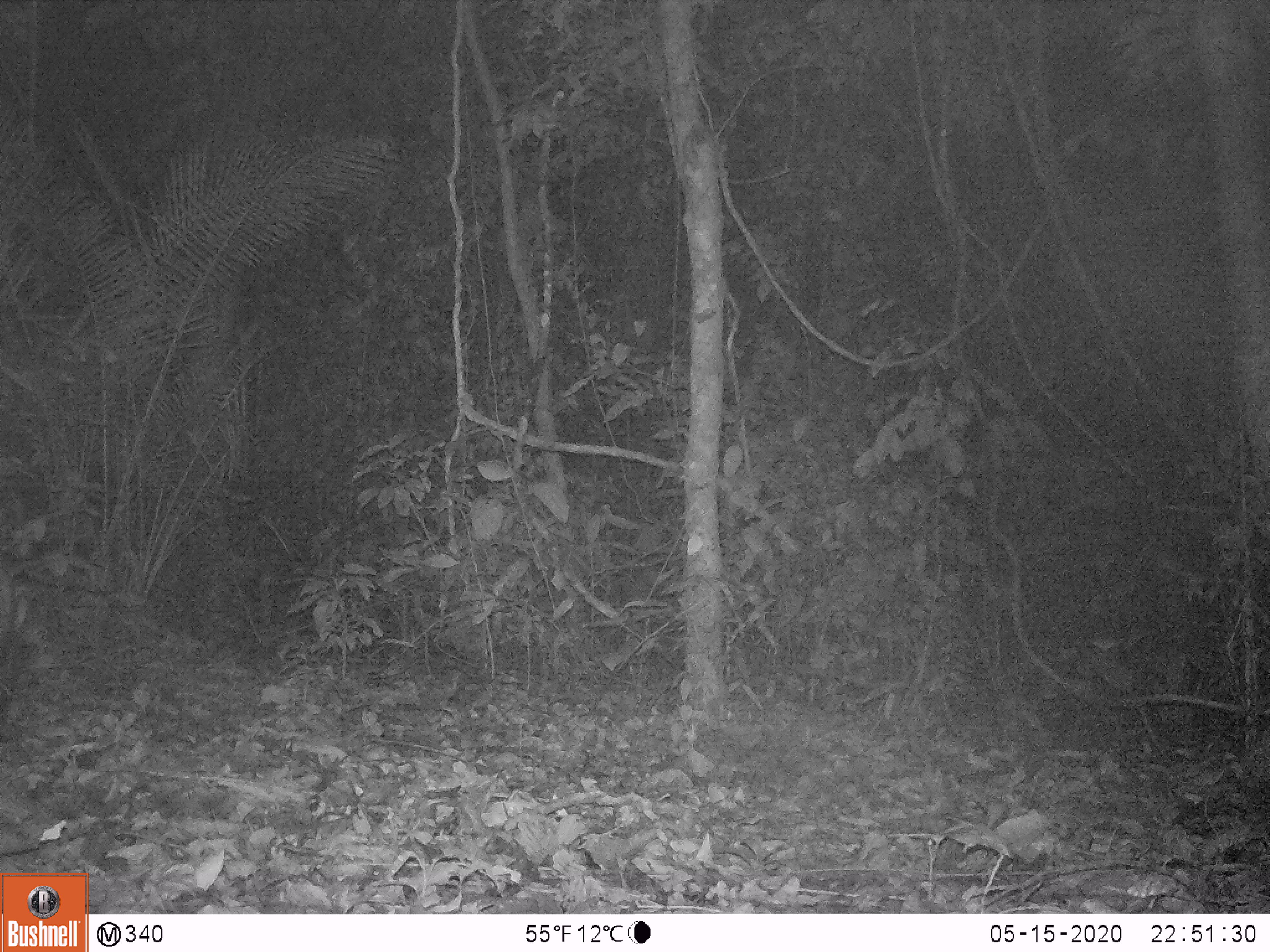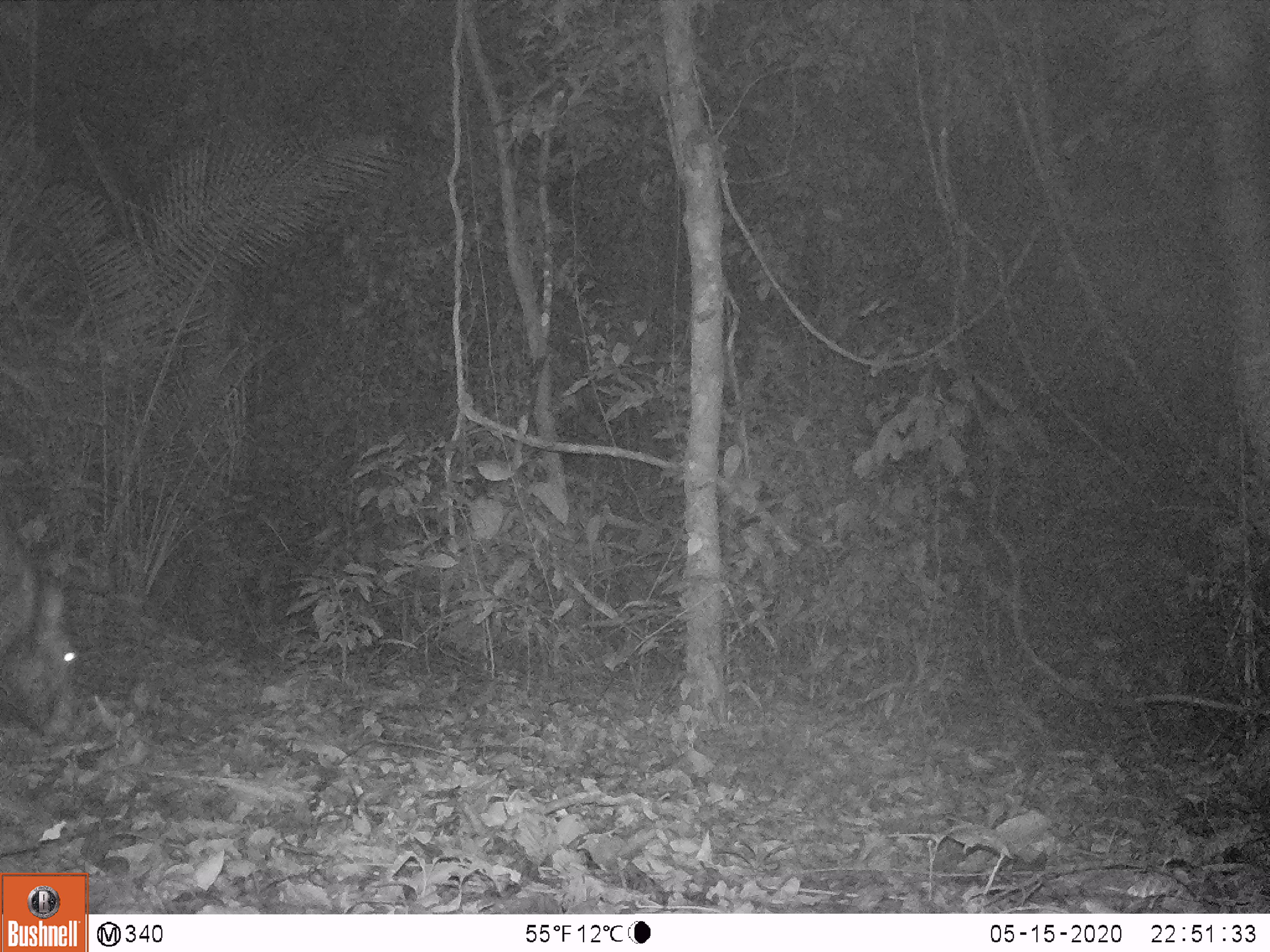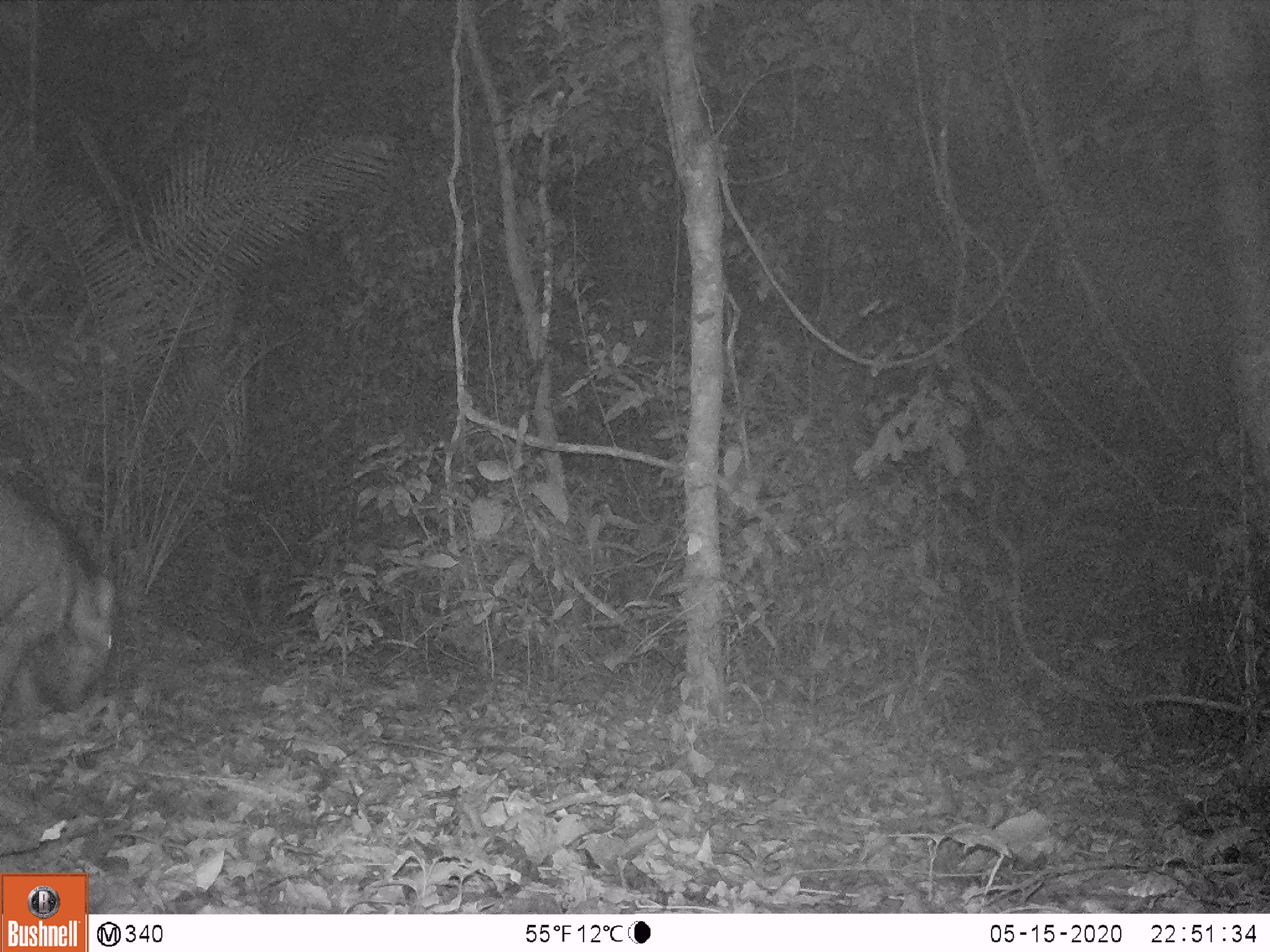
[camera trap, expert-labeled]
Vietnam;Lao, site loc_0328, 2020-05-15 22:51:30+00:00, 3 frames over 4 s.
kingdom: Animalia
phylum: Chordata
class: Mammalia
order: Artiodactyla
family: Suidae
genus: Sus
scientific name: Sus scrofa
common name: eurasian wild pig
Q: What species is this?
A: Eurasian wild pig (Sus scrofa).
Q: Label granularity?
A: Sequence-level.